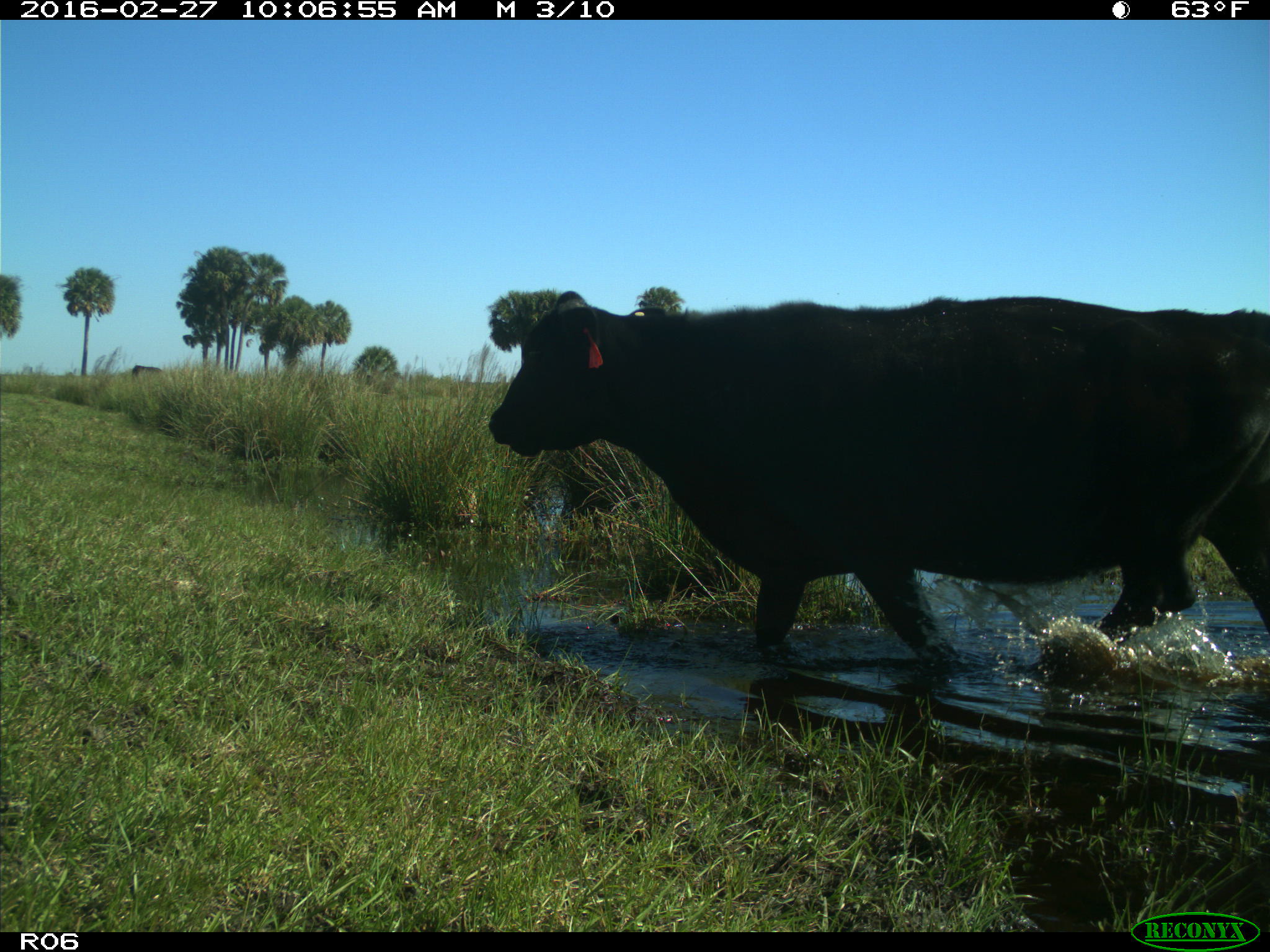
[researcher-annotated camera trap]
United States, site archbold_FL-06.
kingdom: Animalia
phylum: Chordata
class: Mammalia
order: Artiodactyla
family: Bovidae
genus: Bos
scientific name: Bos taurus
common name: domestic cow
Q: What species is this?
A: Bos taurus (domestic cow).